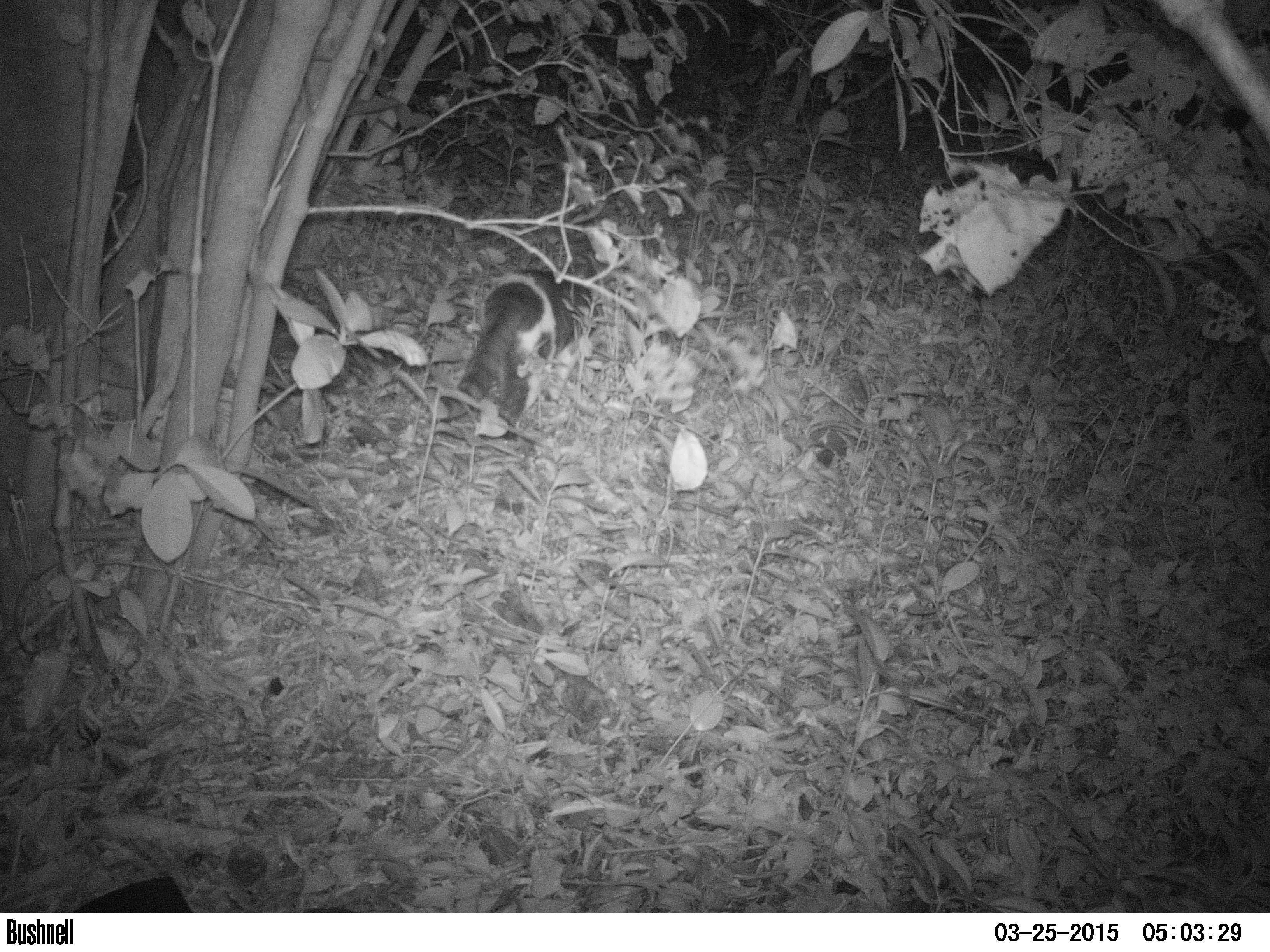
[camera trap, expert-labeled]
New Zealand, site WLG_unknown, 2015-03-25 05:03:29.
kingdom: Animalia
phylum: Chordata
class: Mammalia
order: Carnivora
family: Felidae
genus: Felis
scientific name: Felis catus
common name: domestic cat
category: cat